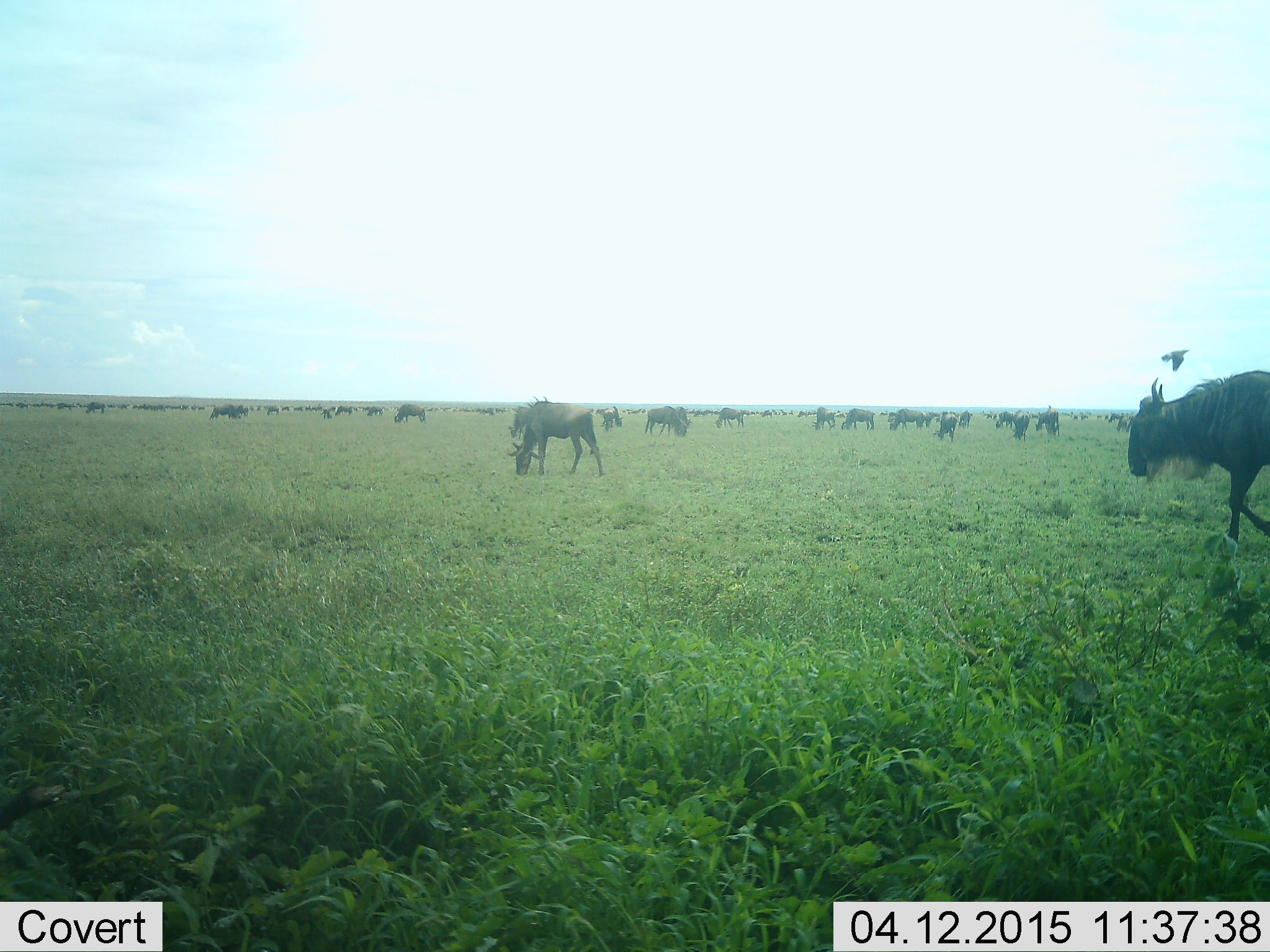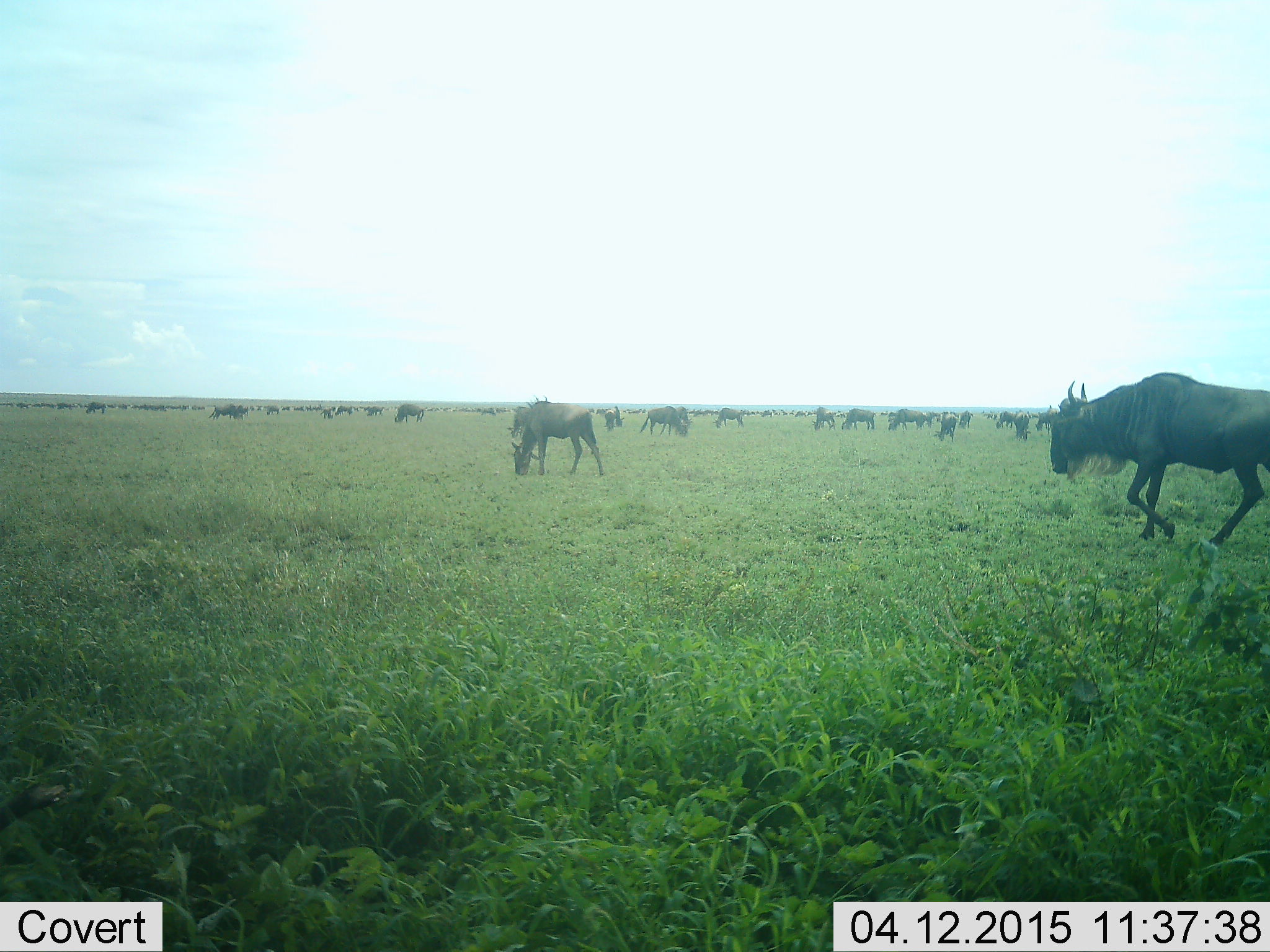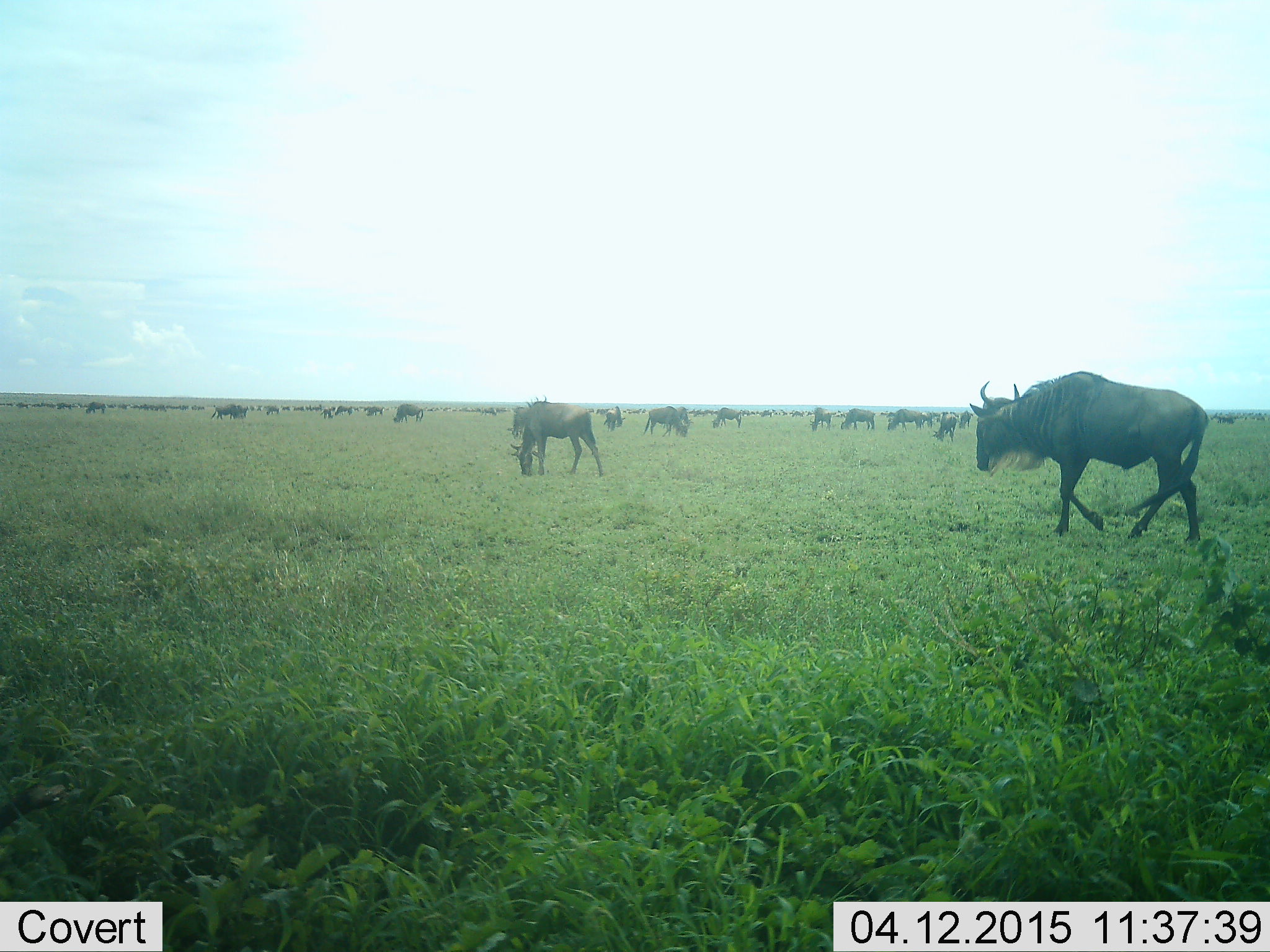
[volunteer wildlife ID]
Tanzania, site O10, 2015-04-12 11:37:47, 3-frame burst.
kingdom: Animalia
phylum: Chordata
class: Mammalia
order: Artiodactyla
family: Bovidae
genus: Connochaetes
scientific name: Connochaetes taurinus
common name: blue wildebeest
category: wildebeest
Wildebeest (blue wildebeest) (Connochaetes taurinus), count 51+. Behavior (volunteer vote fractions): standing 40%, resting 10%, moving 90%, interacting 10%. Young present (vote fraction): 0%. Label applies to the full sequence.